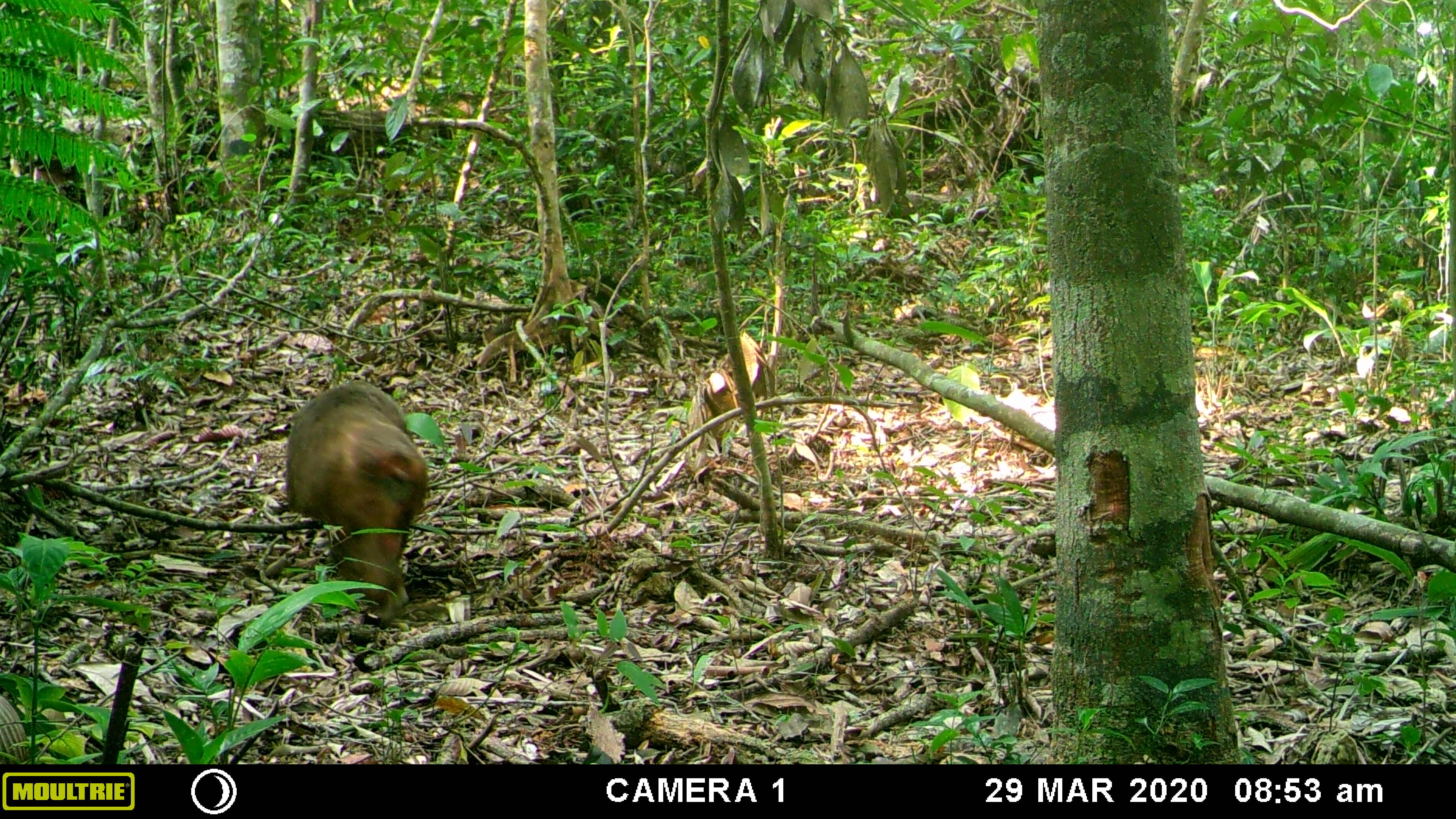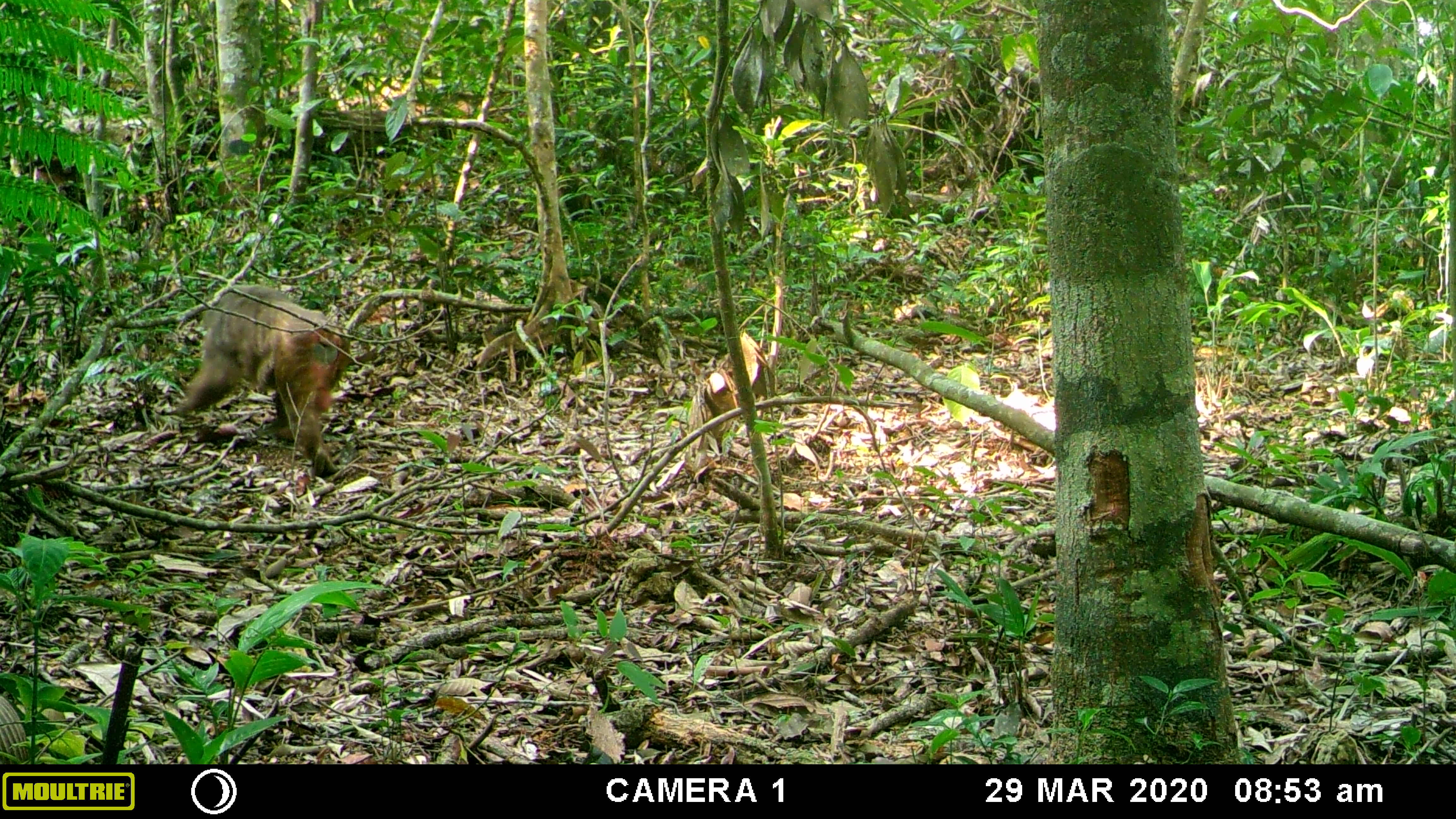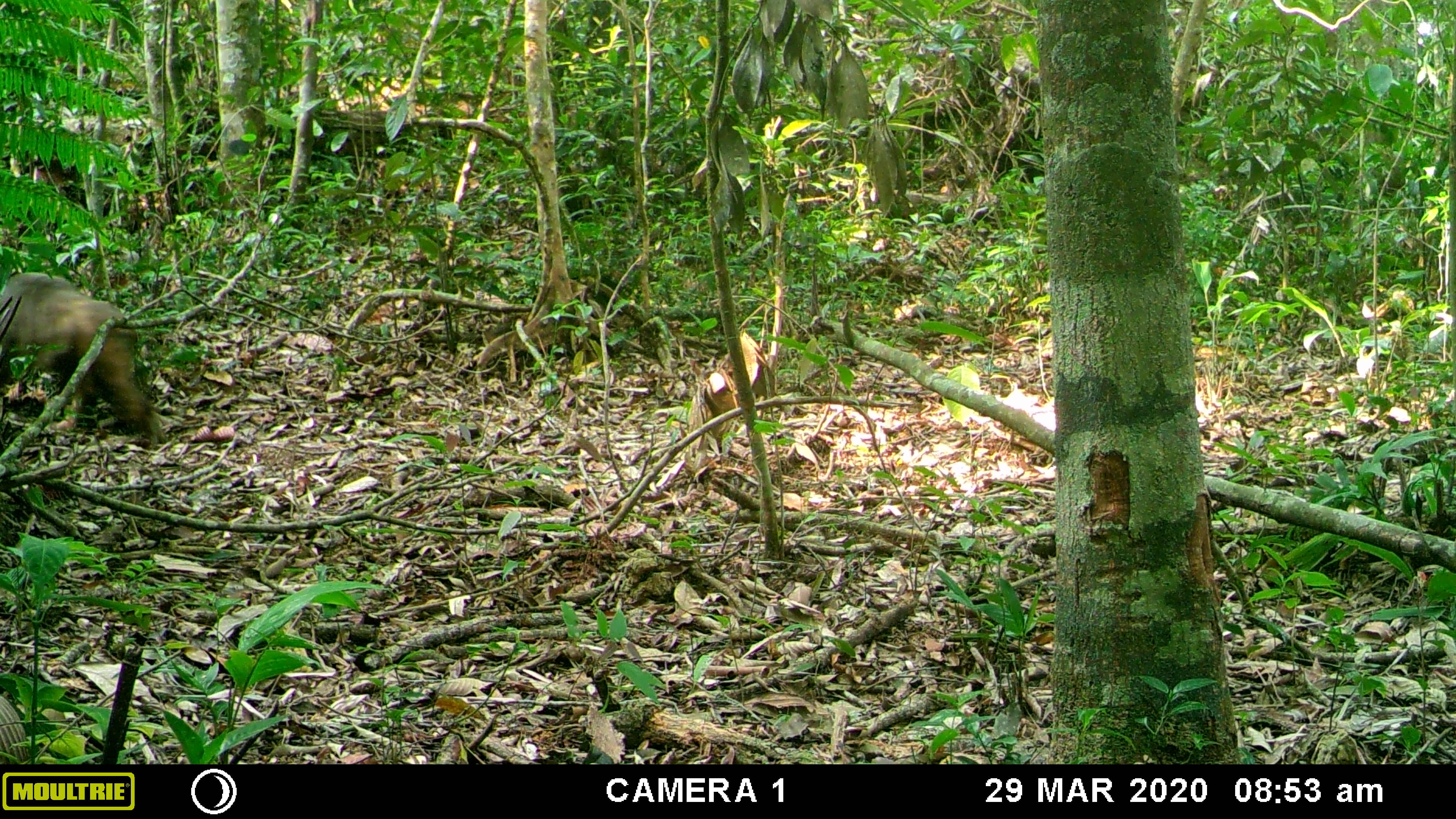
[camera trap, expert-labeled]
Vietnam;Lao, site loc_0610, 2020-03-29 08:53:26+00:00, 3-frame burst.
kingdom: Animalia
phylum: Chordata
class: Mammalia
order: Primates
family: Cercopithecidae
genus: Macaca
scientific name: Macaca arctoides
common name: stump-tailed macaque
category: stump tailed macaque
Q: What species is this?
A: Stump tailed macaque (stump-tailed macaque) (Macaca arctoides).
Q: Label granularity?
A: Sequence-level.